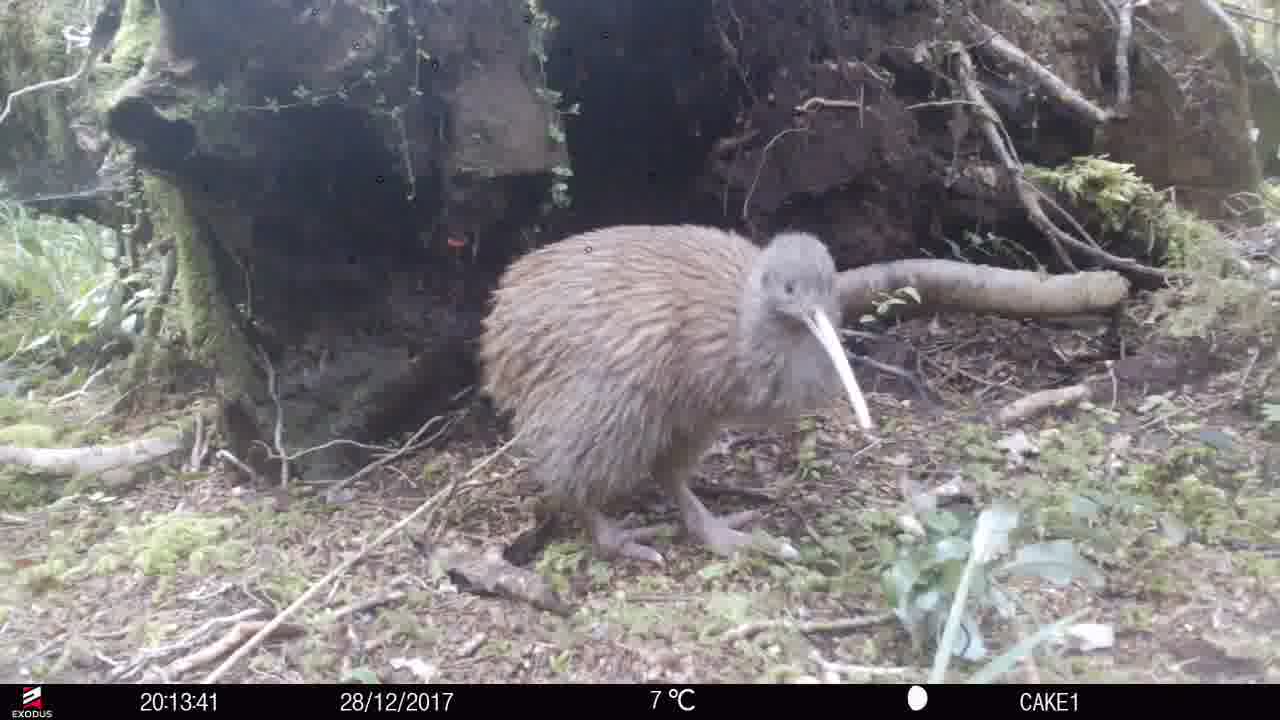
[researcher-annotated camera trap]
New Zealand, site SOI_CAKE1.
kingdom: Animalia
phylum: Chordata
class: Aves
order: Apterygiformes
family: Apterygidae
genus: Apteryx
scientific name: Apteryx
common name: kiwi